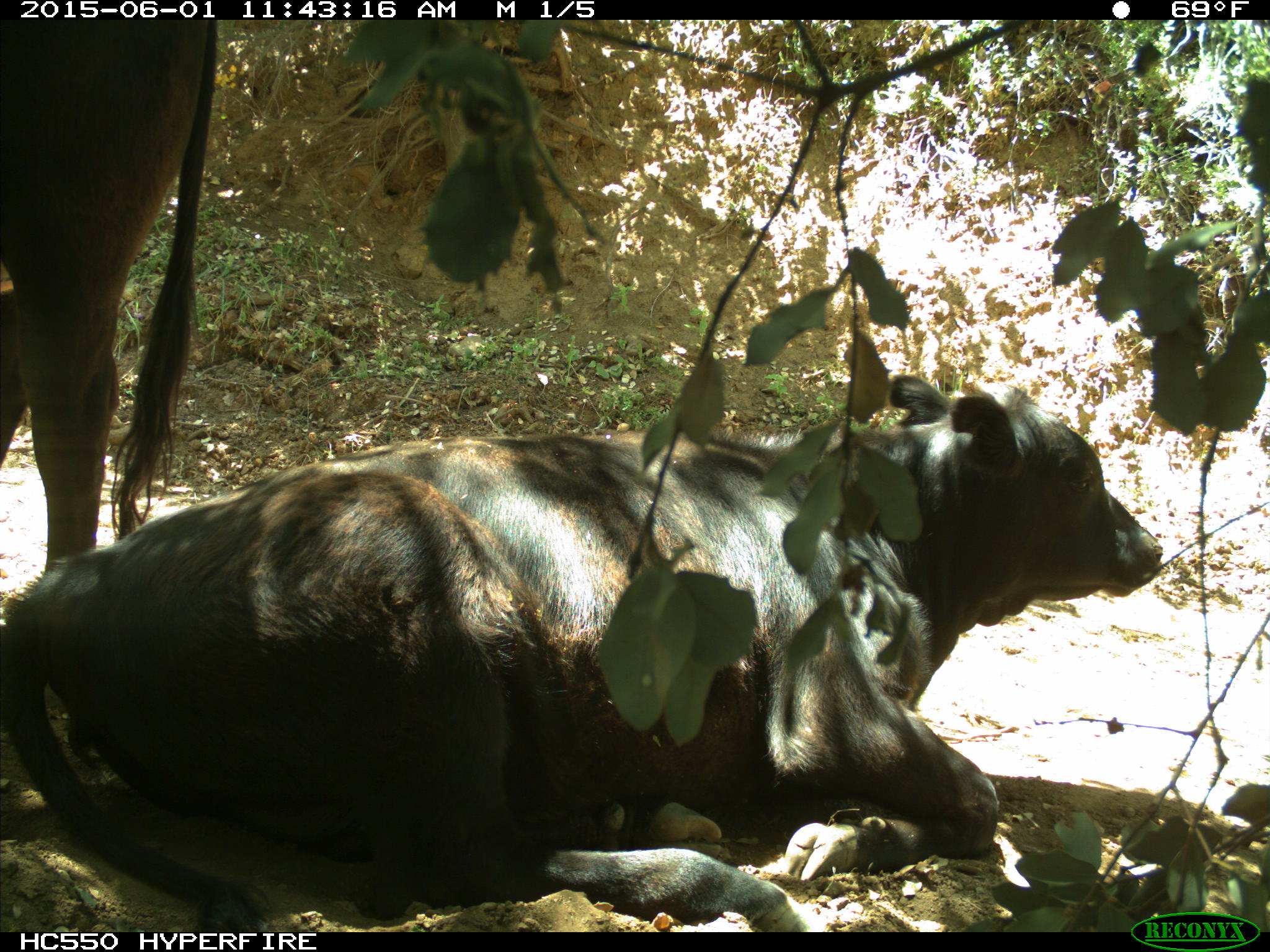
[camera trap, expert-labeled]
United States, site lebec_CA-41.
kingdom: Animalia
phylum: Chordata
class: Mammalia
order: Artiodactyla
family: Bovidae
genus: Bos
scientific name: Bos taurus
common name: domestic cow